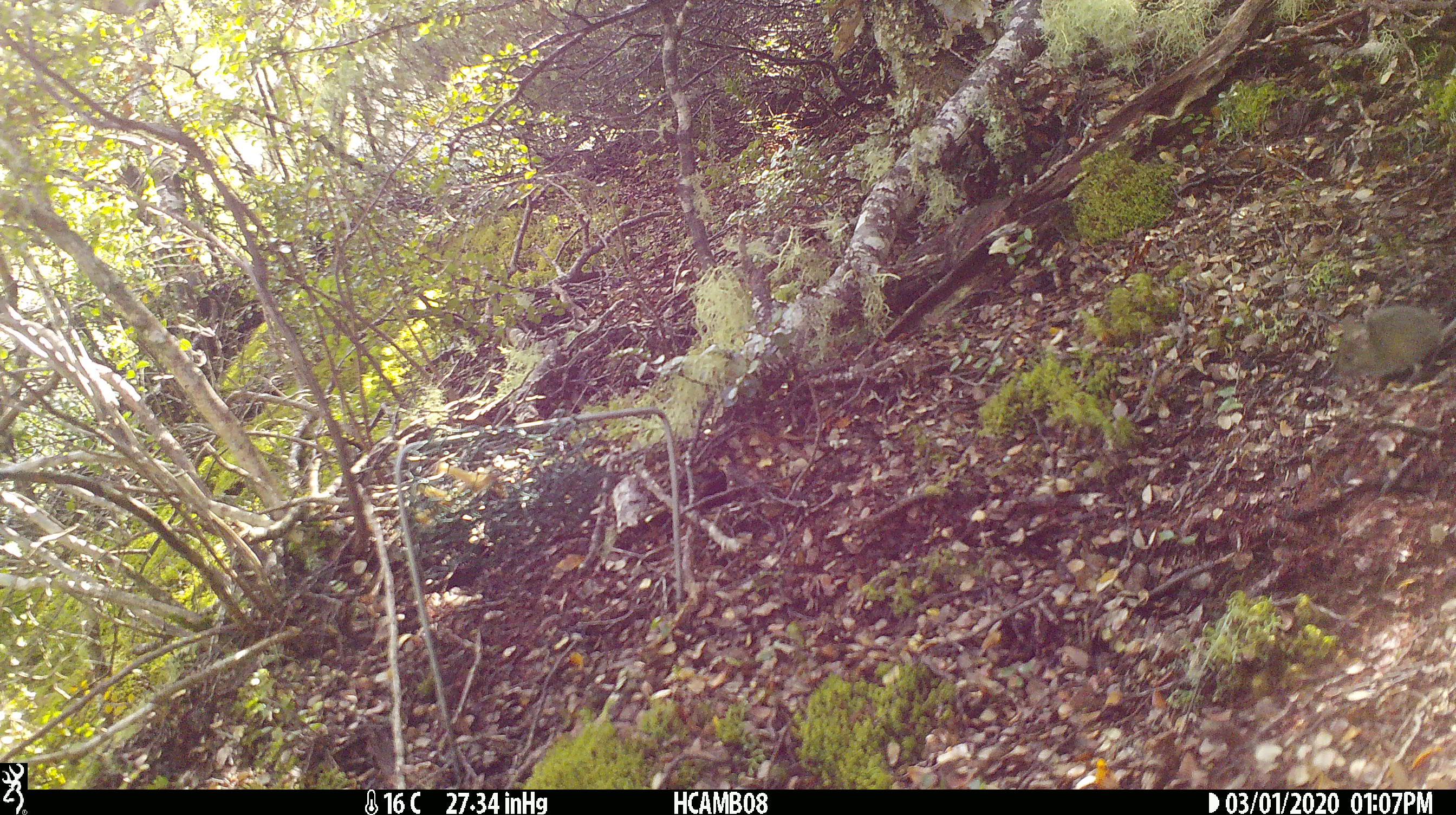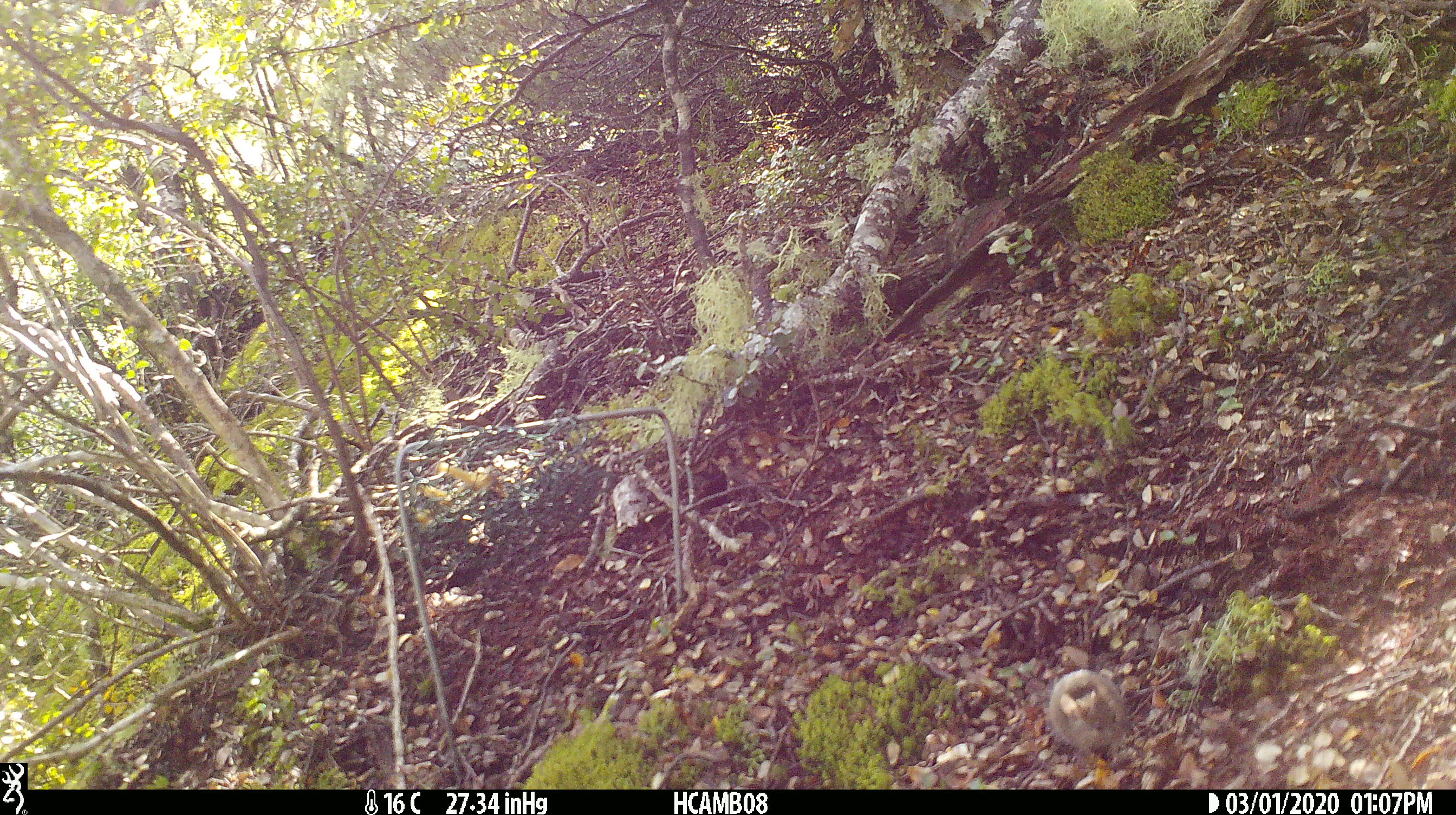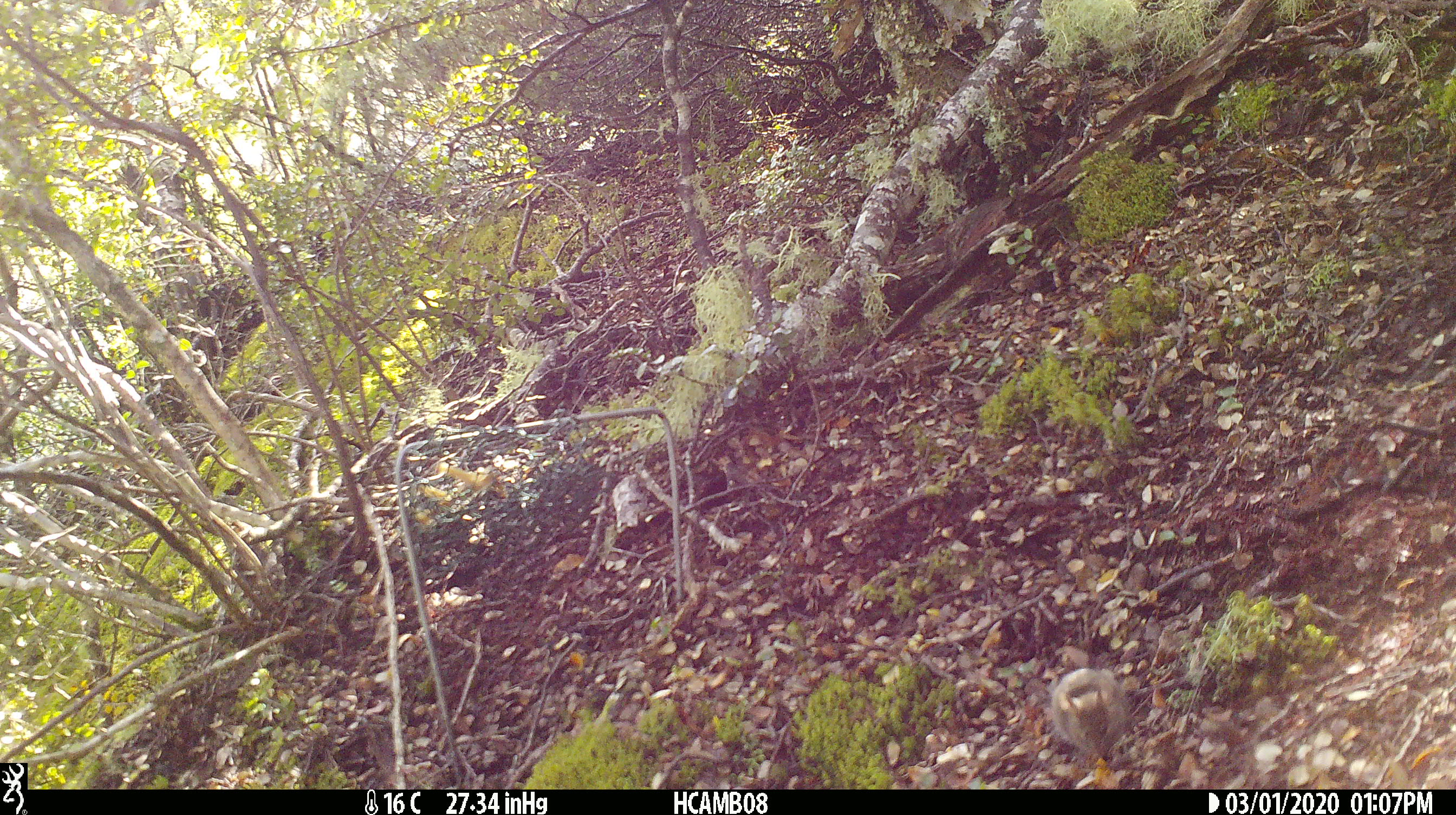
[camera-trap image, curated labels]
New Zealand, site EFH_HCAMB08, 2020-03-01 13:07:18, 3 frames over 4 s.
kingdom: Animalia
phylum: Chordata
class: Mammalia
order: Rodentia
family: Muridae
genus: Mus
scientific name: Mus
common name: mouse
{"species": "mouse (Mus)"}